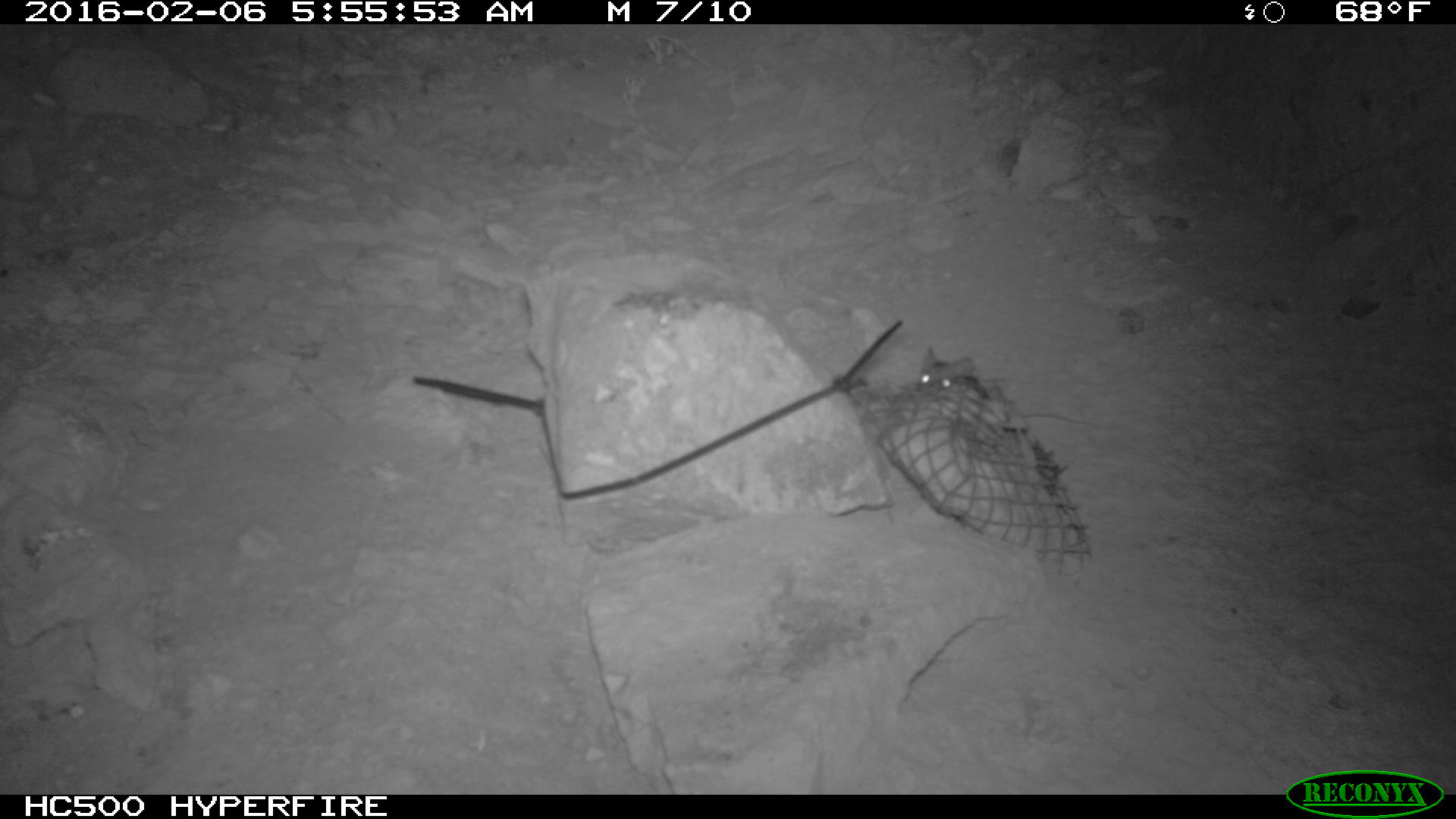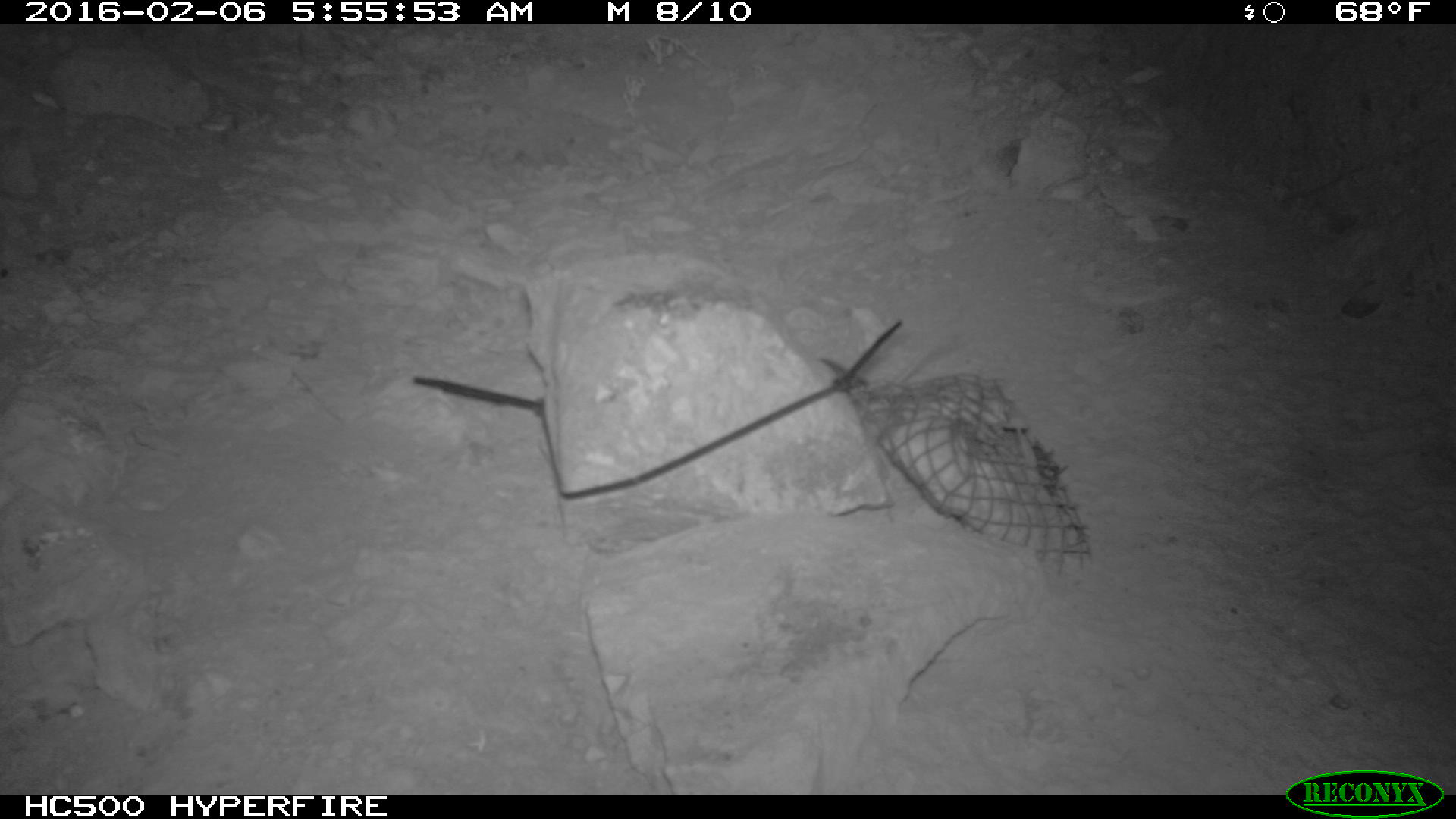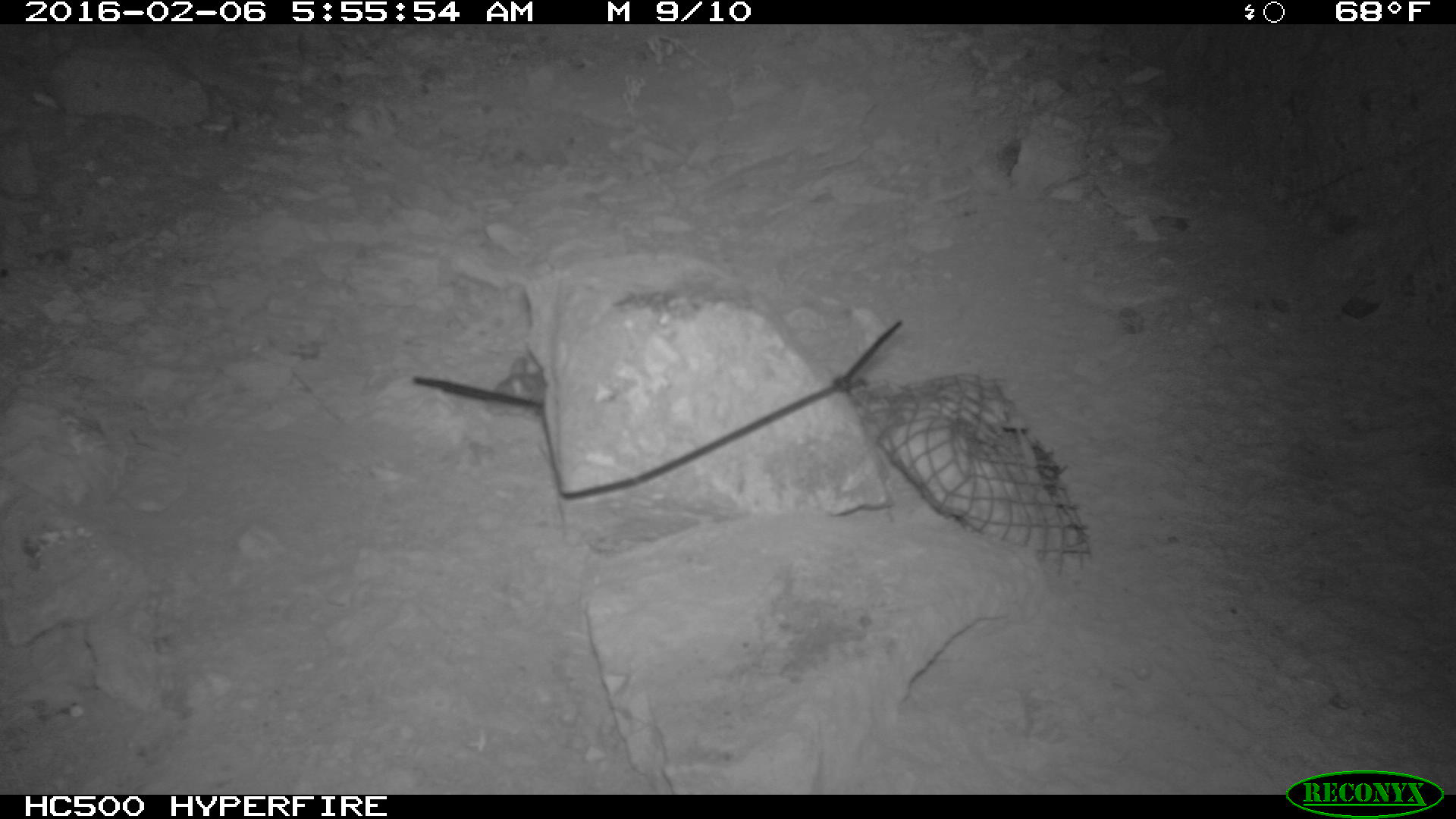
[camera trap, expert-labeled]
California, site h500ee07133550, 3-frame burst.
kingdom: Animalia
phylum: Chordata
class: Mammalia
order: Rodentia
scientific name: Rodentia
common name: rodent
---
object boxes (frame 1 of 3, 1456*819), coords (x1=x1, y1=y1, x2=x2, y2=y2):
rodent: (x1=913, y1=345, x2=1100, y2=432)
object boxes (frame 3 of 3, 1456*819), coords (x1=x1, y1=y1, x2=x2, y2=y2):
rodent: (x1=487, y1=346, x2=547, y2=418)